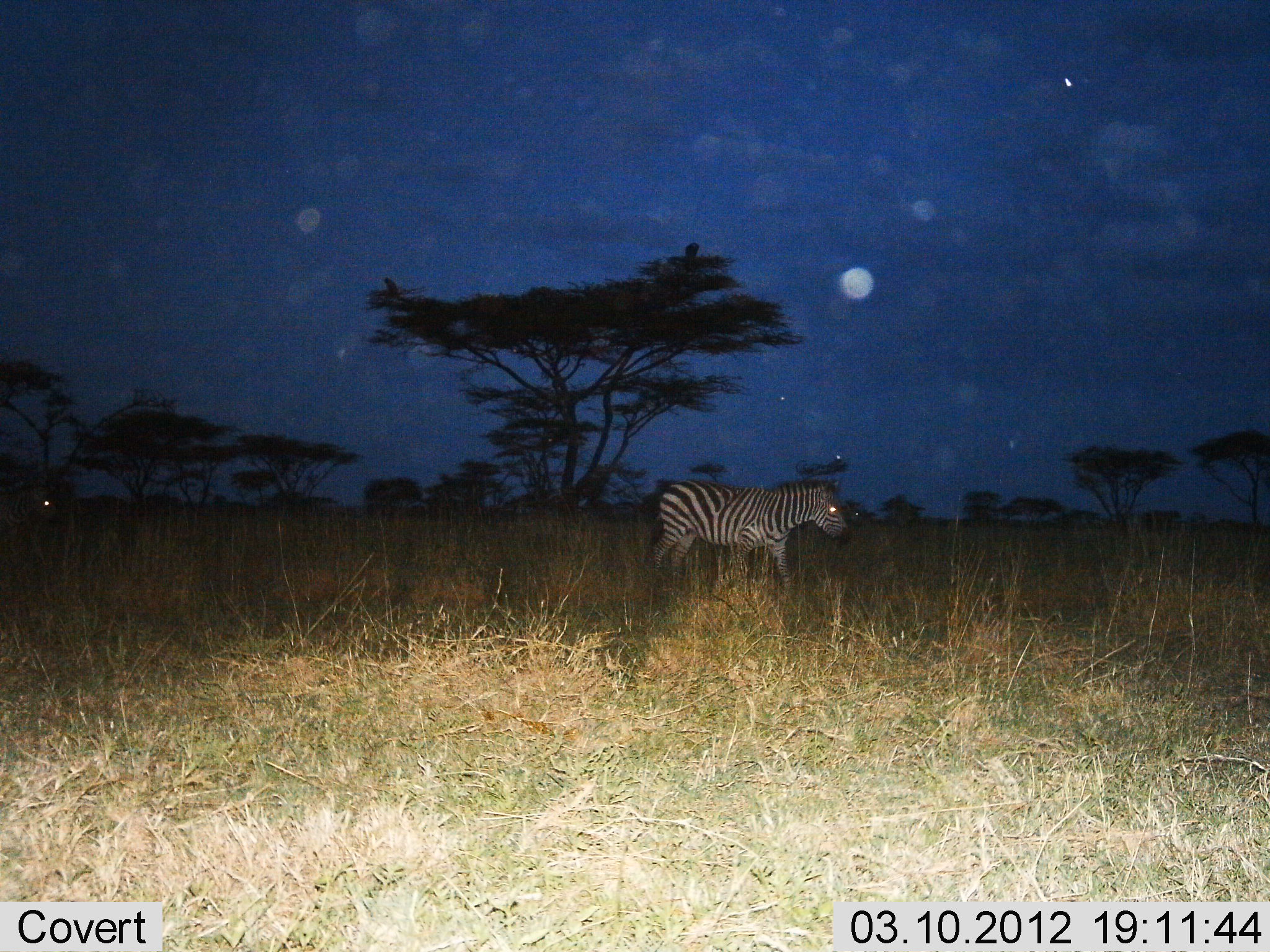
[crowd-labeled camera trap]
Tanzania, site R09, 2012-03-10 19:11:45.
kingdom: Animalia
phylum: Chordata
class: Mammalia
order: Perissodactyla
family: Equidae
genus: Equus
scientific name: Equus quagga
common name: plains zebra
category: zebra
Zebra (plains zebra) (Equus quagga), count 1. Behavior (volunteer vote fractions): standing 50%, resting 0%, moving 54%, interacting 0%. Young present (vote fraction): 0%. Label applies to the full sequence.